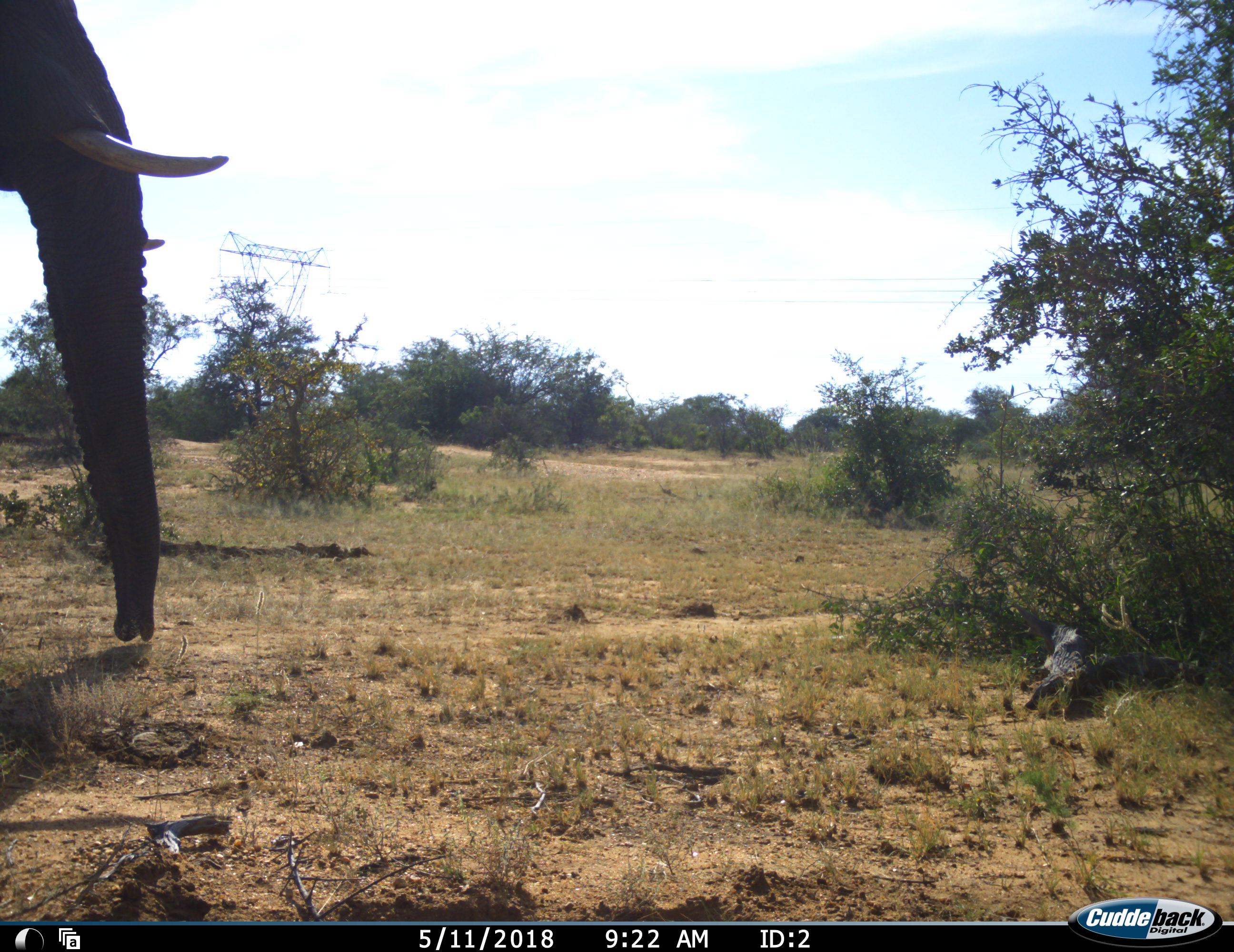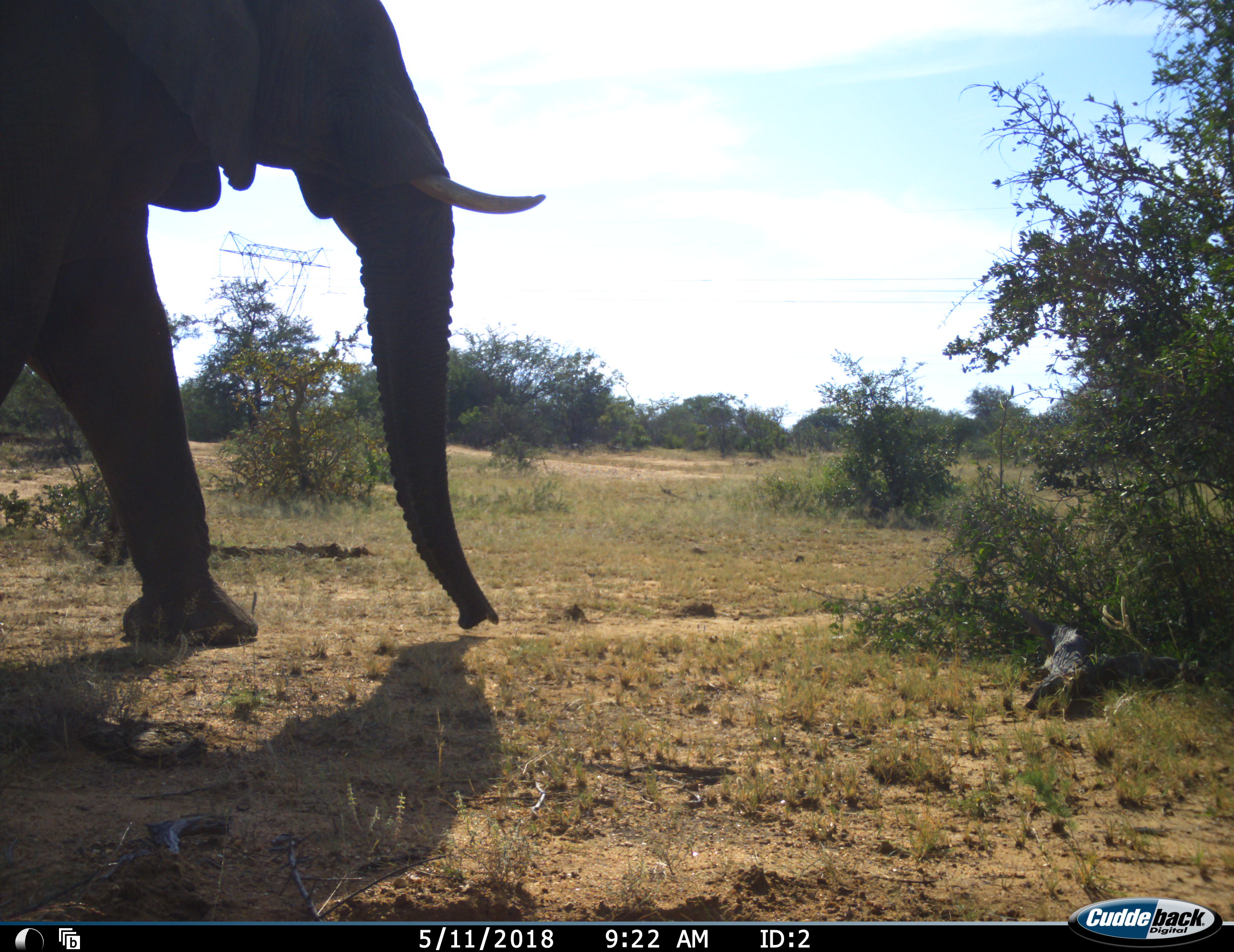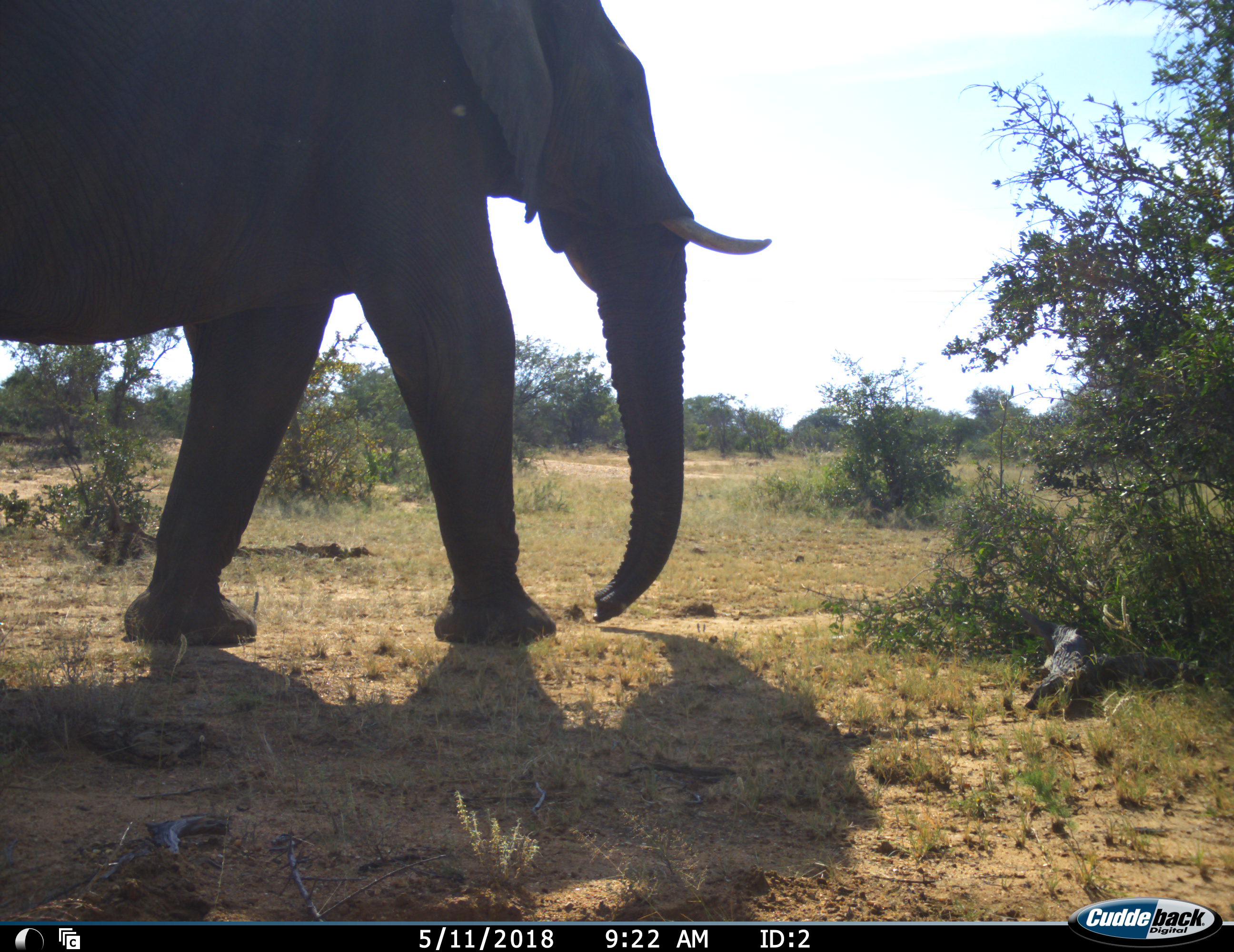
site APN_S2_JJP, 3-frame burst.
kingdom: Animalia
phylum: Chordata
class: Mammalia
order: Proboscidea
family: Elephantidae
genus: Loxodonta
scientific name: Loxodonta africana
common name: african bush elephant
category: elephant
Elephant (african bush elephant) (Loxodonta africana), count 1. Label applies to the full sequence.